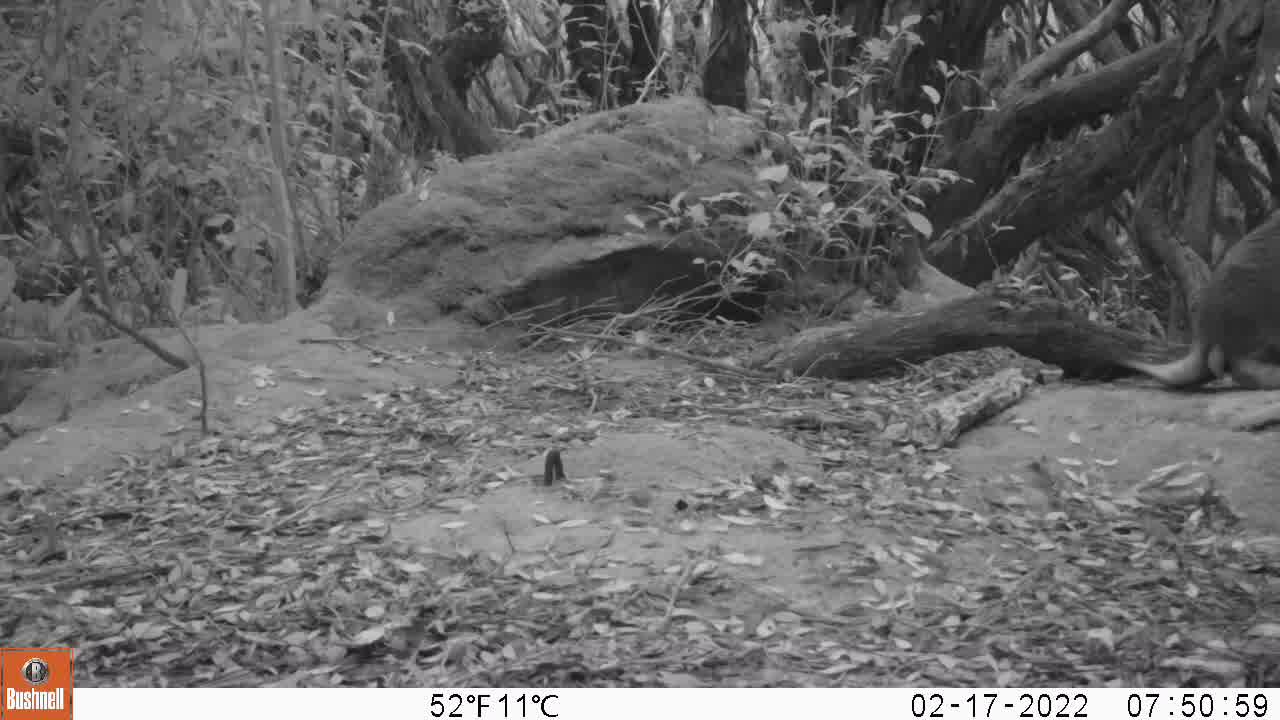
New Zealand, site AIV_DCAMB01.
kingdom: Animalia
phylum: Chordata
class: Mammalia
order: Carnivora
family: Otariidae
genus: Phocarctos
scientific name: Phocarctos hookeri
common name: new zealand sea lion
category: sealion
Sealion (new zealand sea lion) (Phocarctos hookeri).